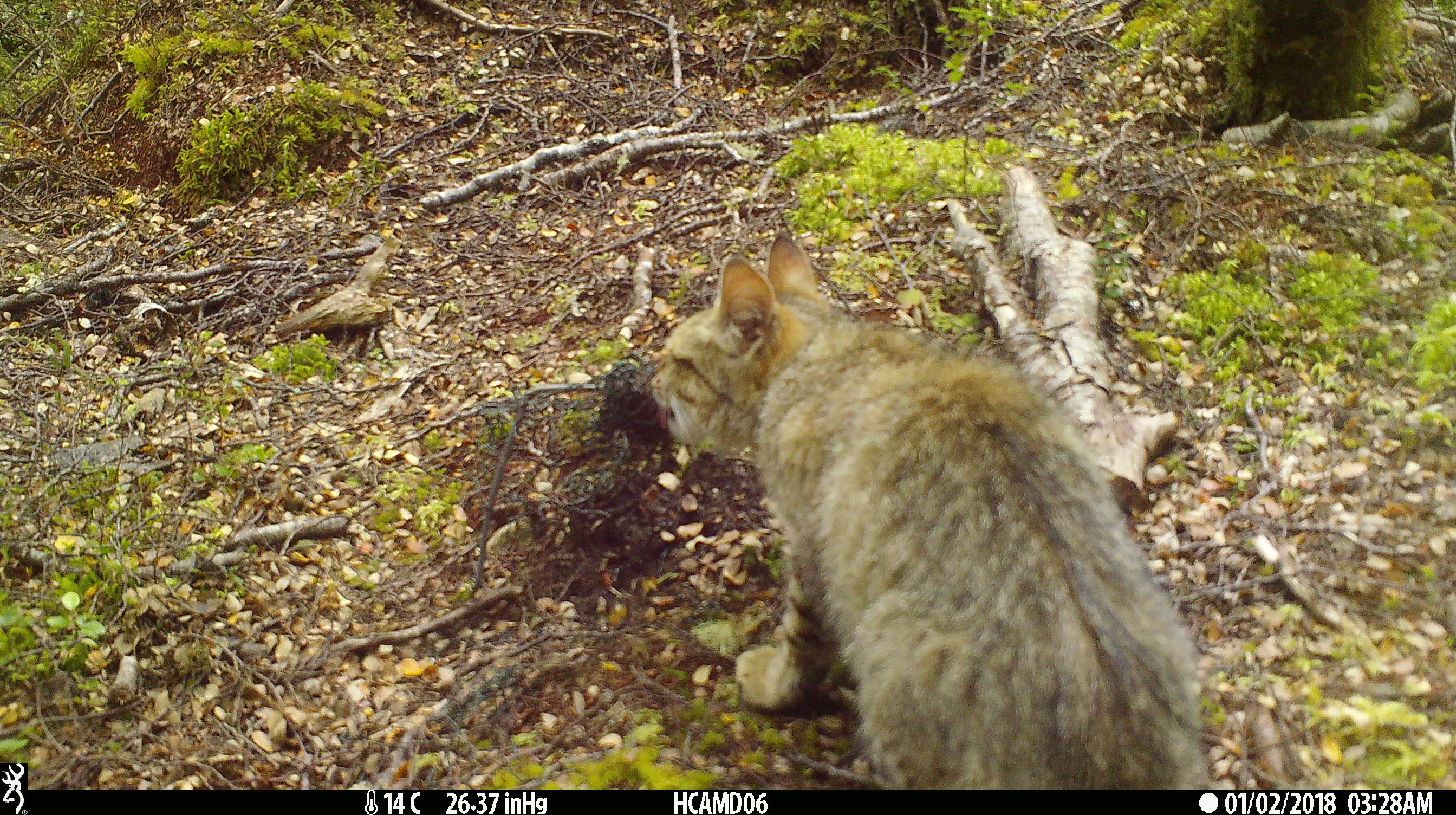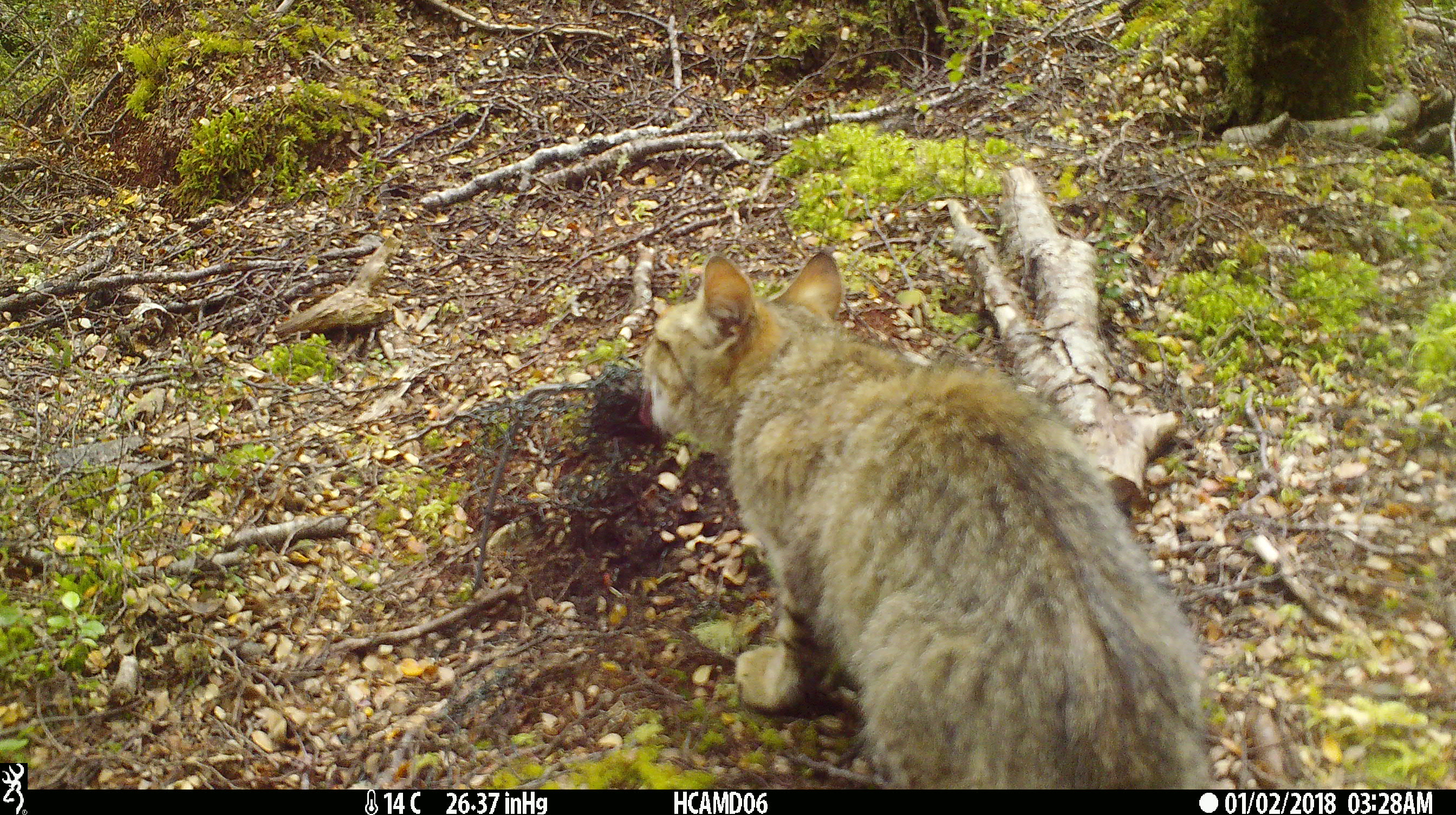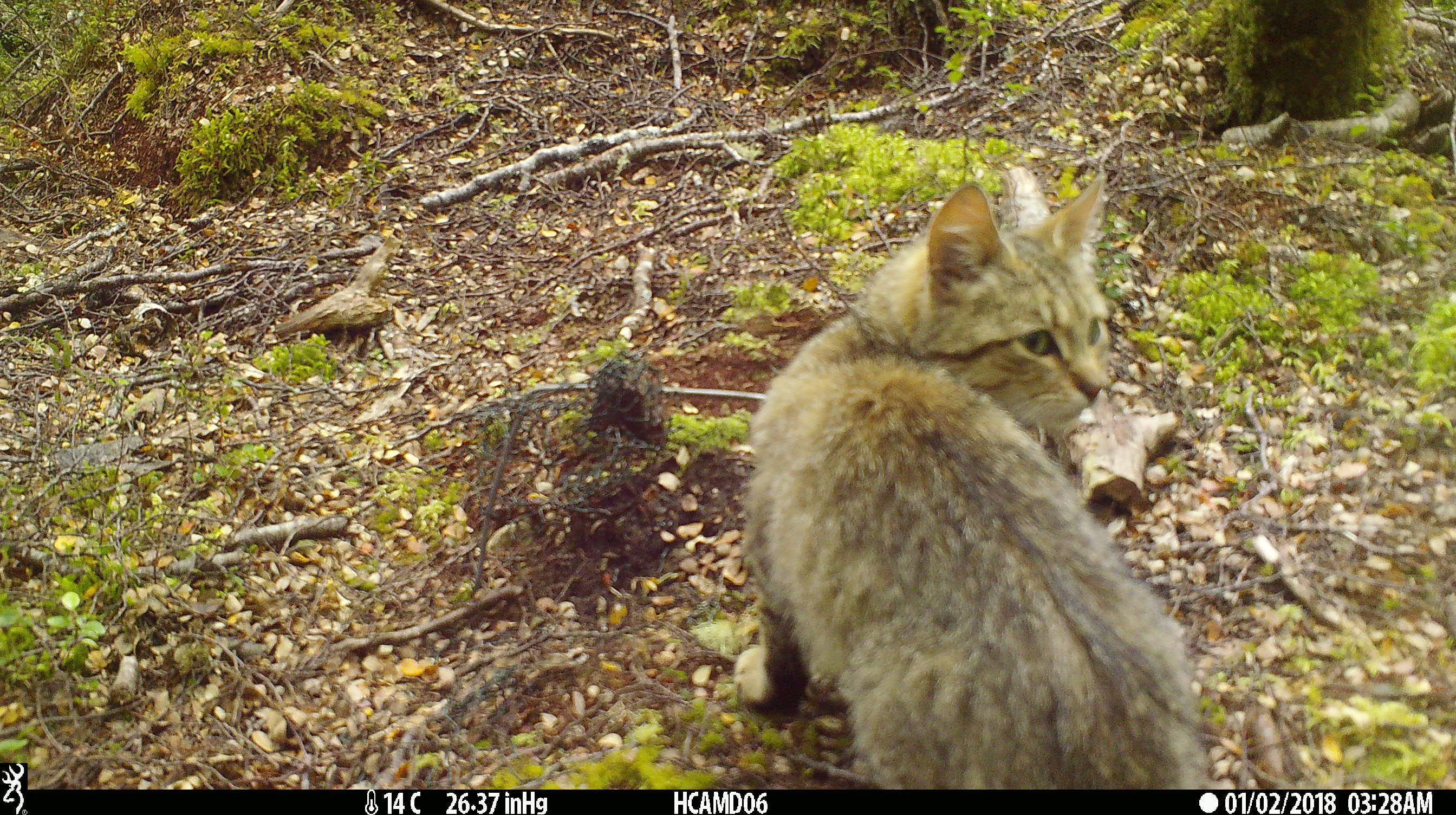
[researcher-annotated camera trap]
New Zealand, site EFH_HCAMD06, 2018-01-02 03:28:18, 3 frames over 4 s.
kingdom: Animalia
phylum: Chordata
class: Mammalia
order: Carnivora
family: Felidae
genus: Felis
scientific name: Felis catus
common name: domestic cat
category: cat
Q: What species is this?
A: Cat (domestic cat) (Felis catus).